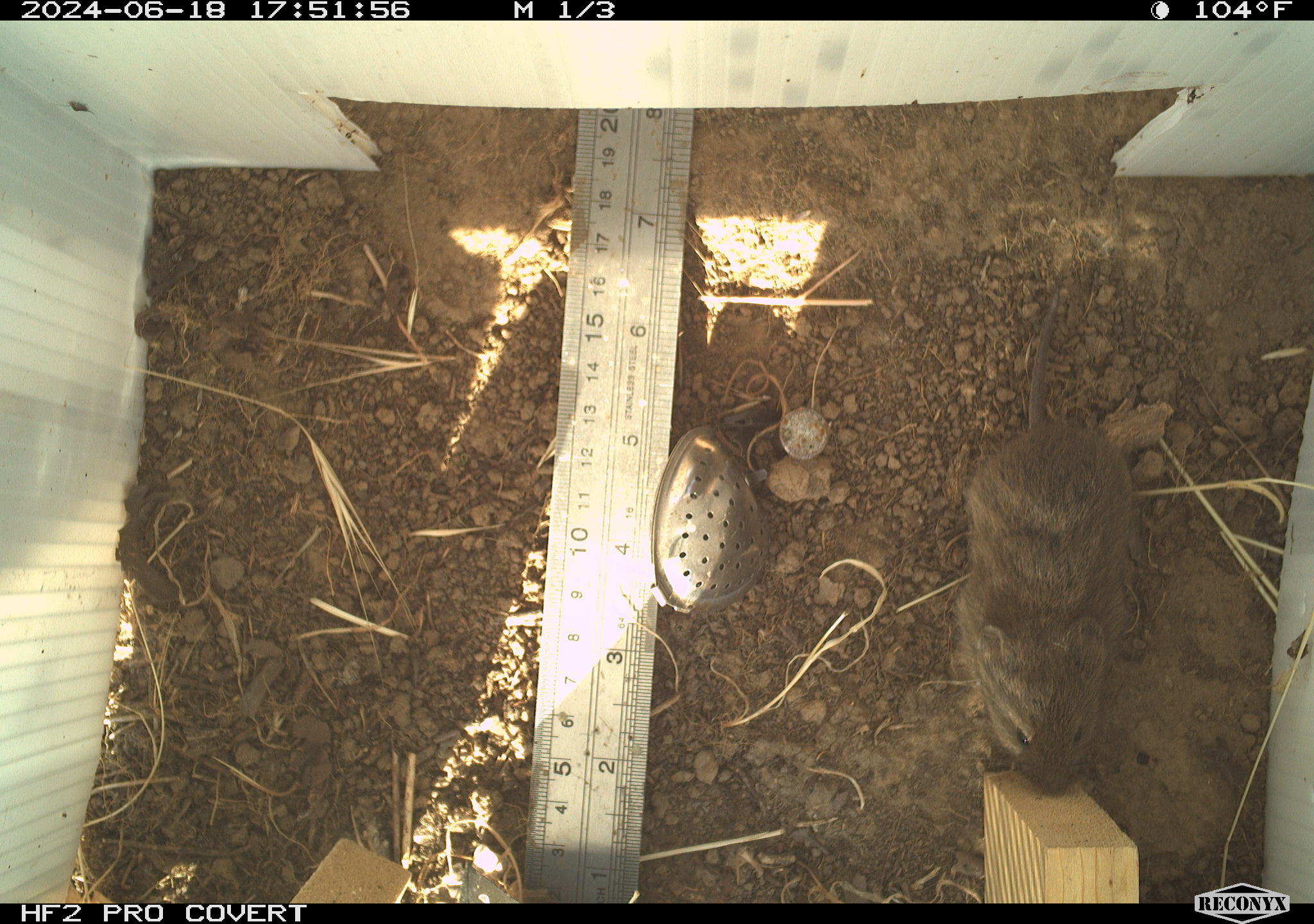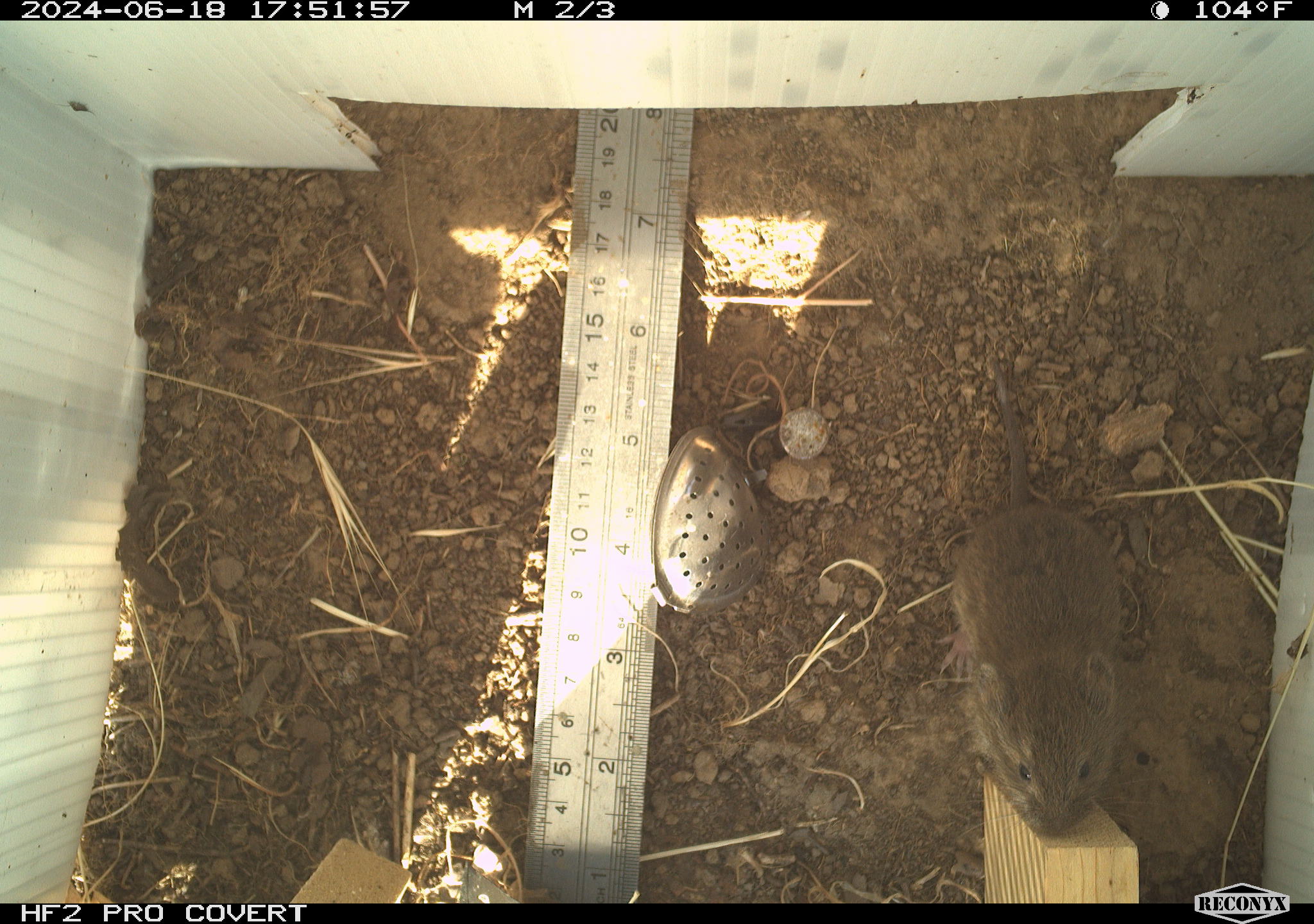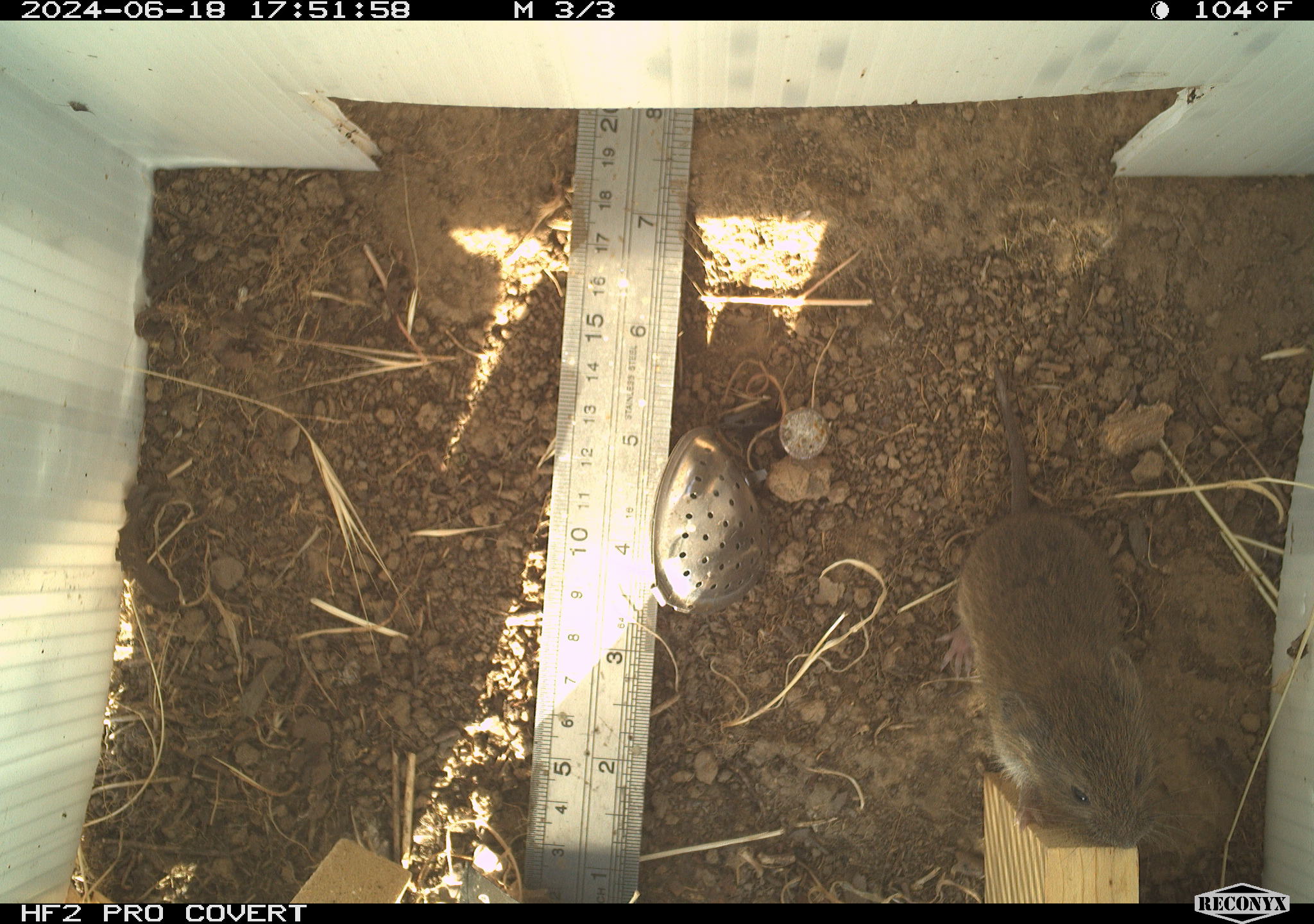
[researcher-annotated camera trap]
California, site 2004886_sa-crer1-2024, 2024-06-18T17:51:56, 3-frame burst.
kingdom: Animalia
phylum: Chordata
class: Mammalia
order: Rodentia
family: Cricetidae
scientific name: Arvicolinae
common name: voles, lemmings, and muskrats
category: arvicolinae subfamily